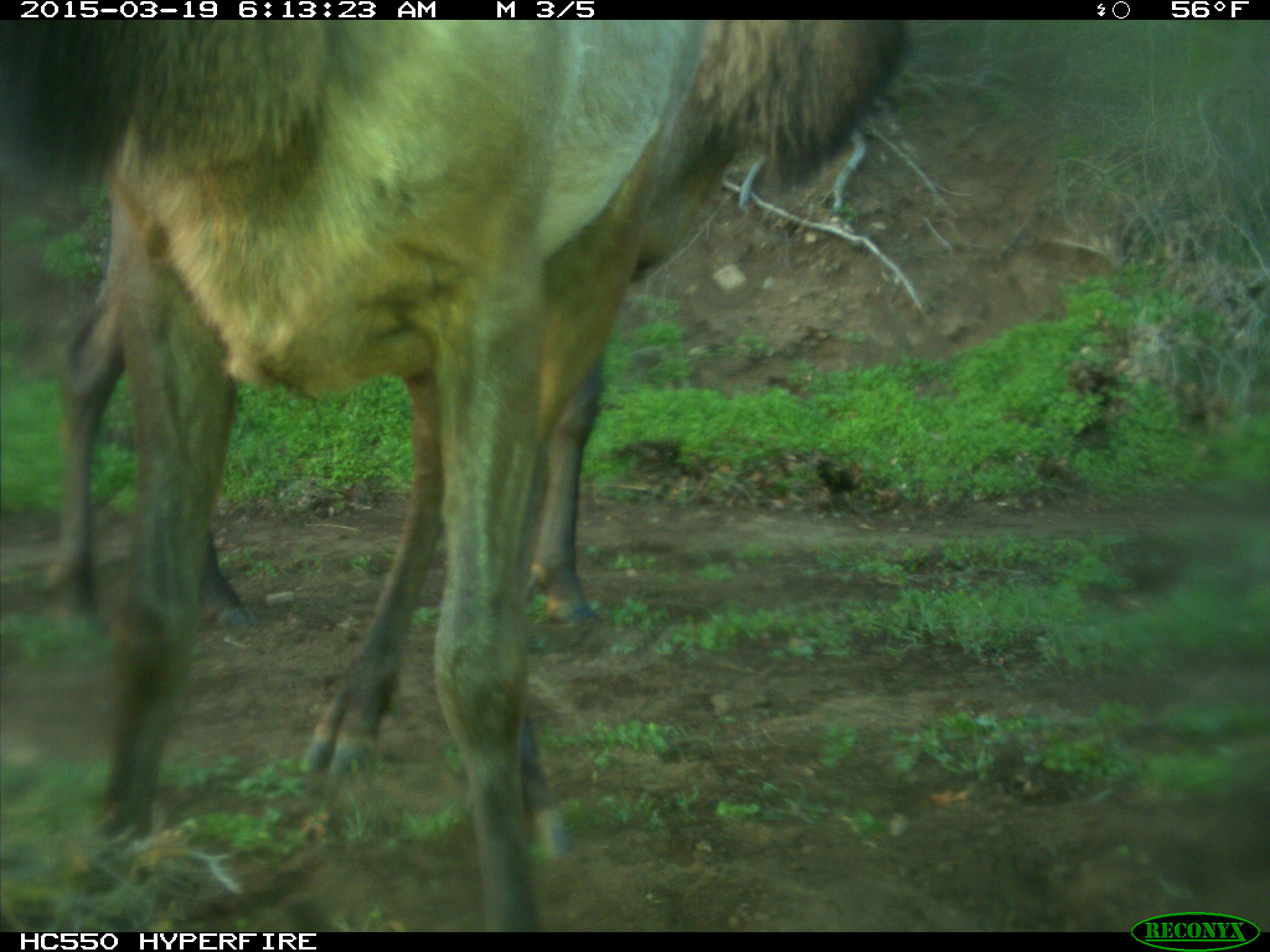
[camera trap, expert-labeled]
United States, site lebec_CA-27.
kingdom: Animalia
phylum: Chordata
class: Mammalia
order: Artiodactyla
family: Cervidae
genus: Cervus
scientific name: Cervus canadensis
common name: elk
Cervus canadensis (elk).